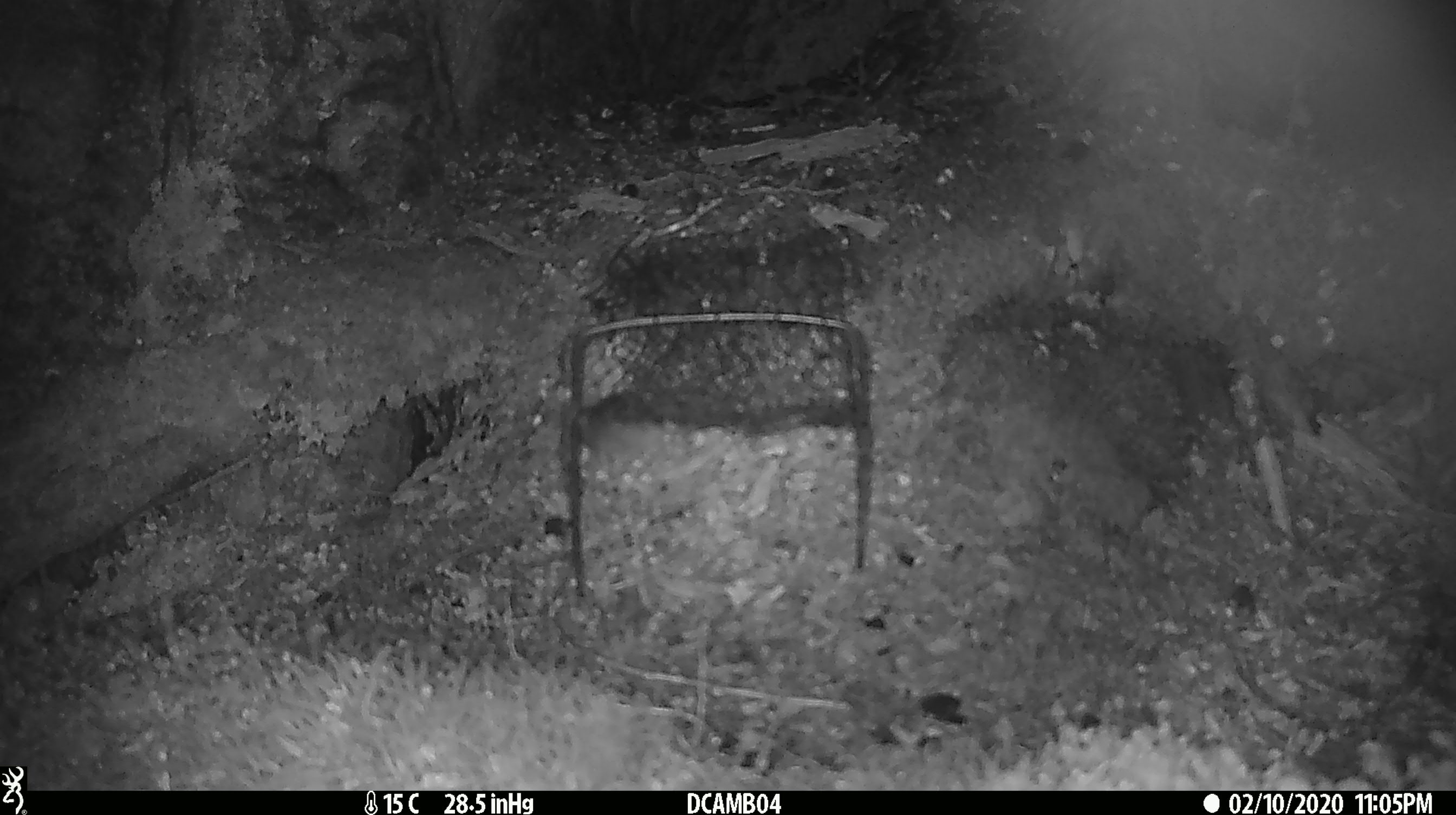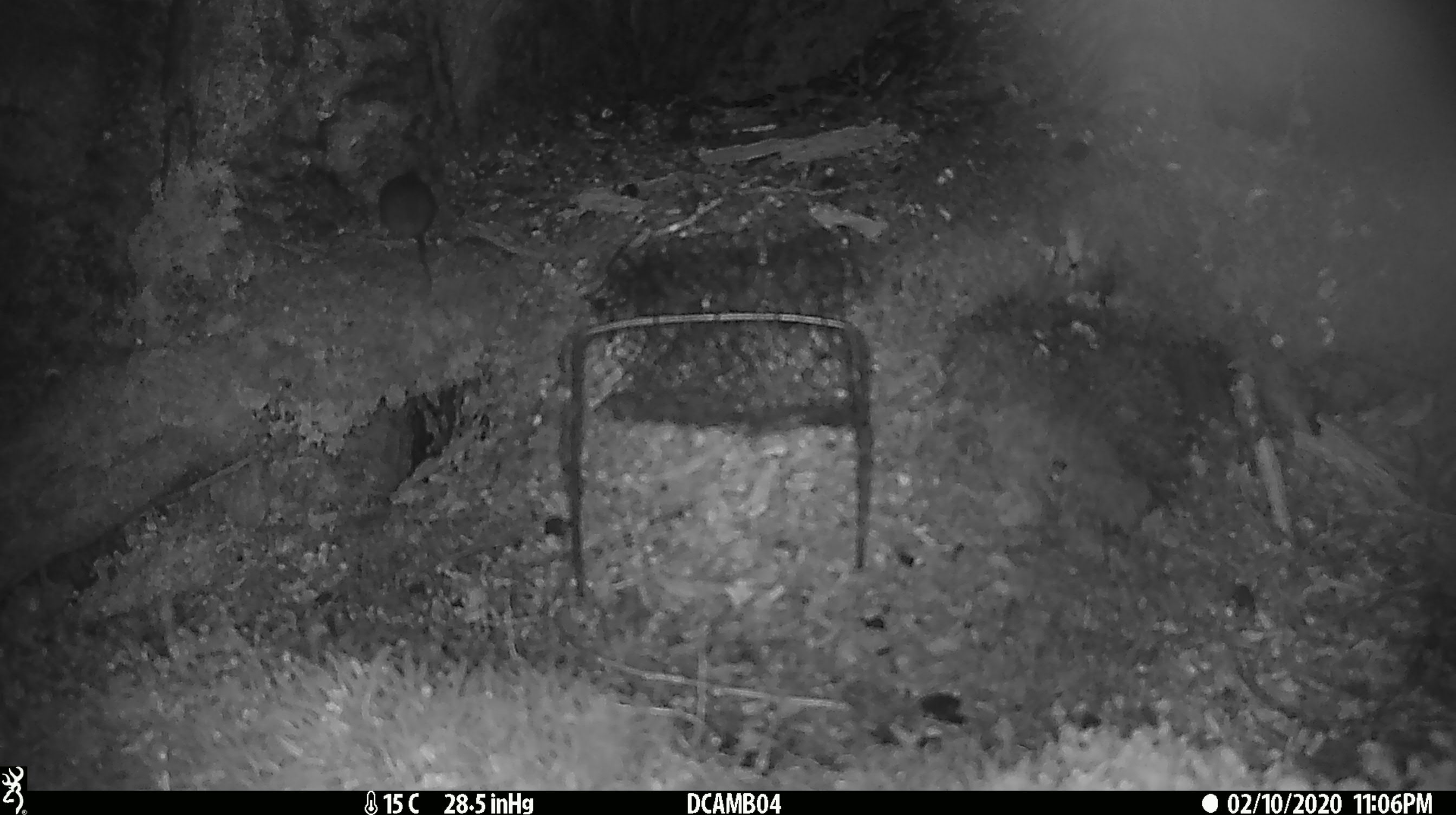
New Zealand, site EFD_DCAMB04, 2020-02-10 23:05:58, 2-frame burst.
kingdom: Animalia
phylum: Chordata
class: Mammalia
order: Rodentia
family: Muridae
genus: Mus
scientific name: Mus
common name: mouse